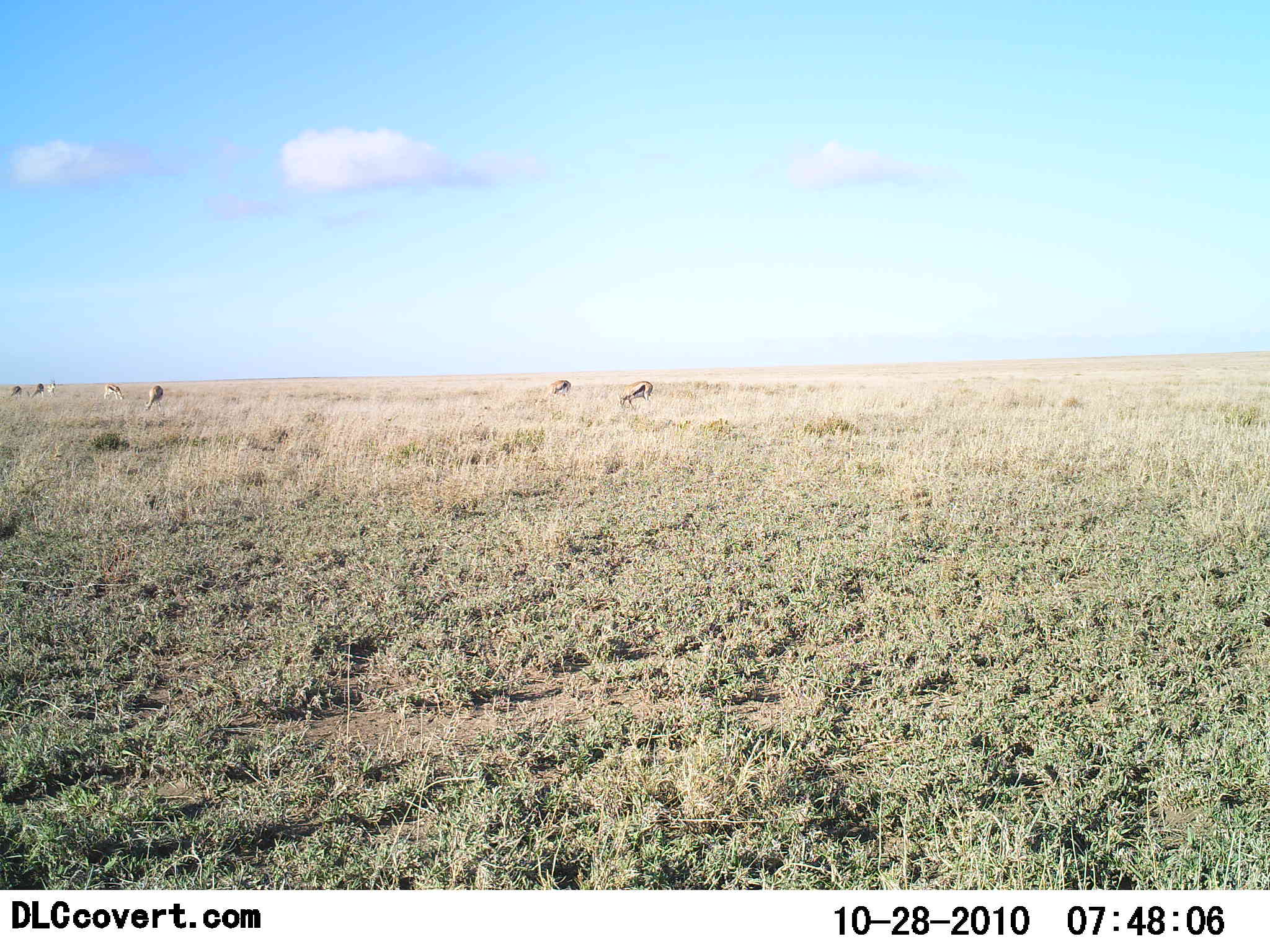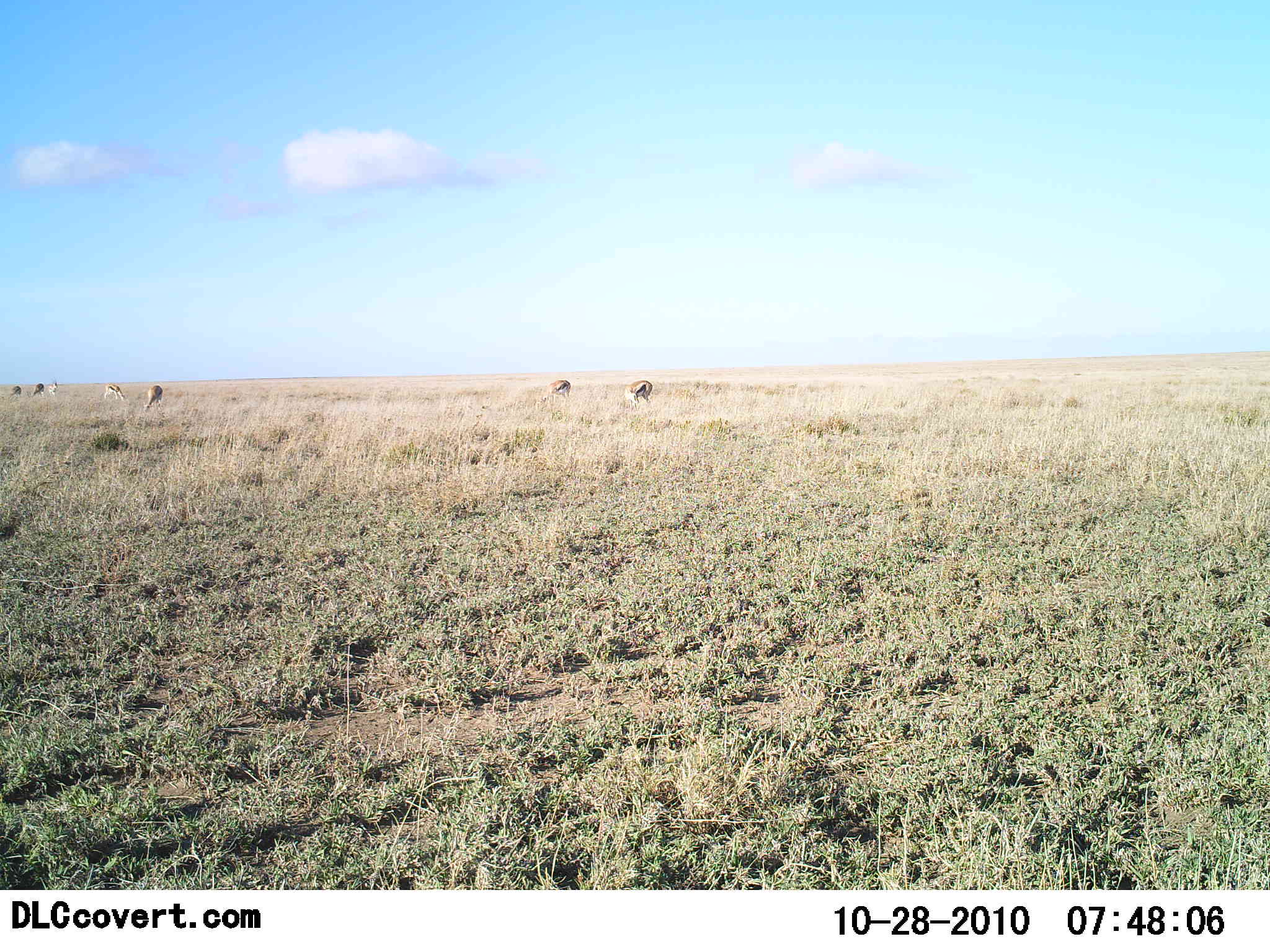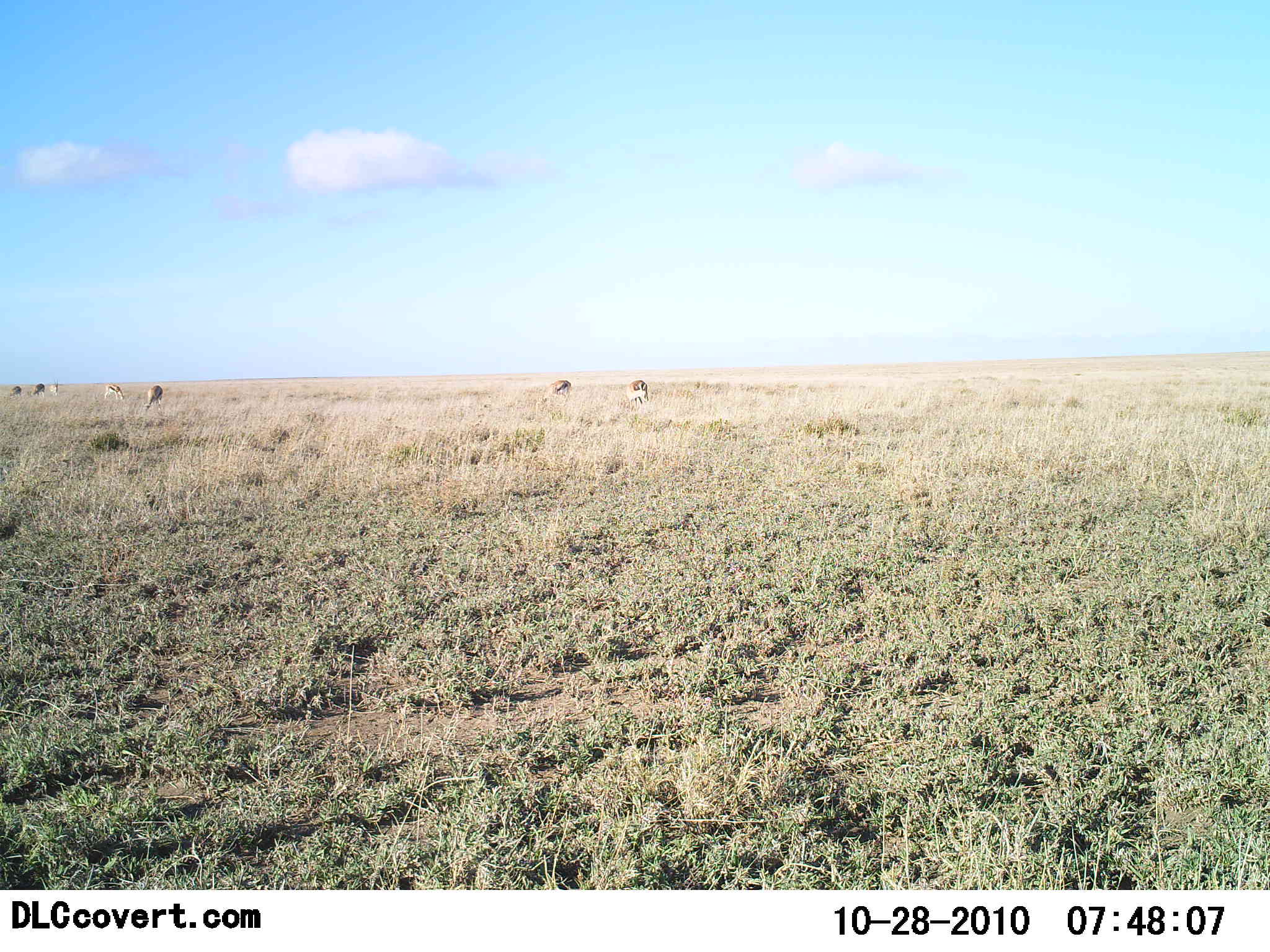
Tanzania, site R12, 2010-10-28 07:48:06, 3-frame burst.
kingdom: Animalia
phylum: Chordata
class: Mammalia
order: Artiodactyla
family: Bovidae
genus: Eudorcas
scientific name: Eudorcas thomsonii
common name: thomson's gazelle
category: gazellethomsons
Gazellethomsons (thomson's gazelle) (Eudorcas thomsonii), count 7. Behavior (volunteer vote fractions): standing 25%, resting 0%, moving 25%, interacting 0%. Young present (vote fraction): 0%. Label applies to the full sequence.